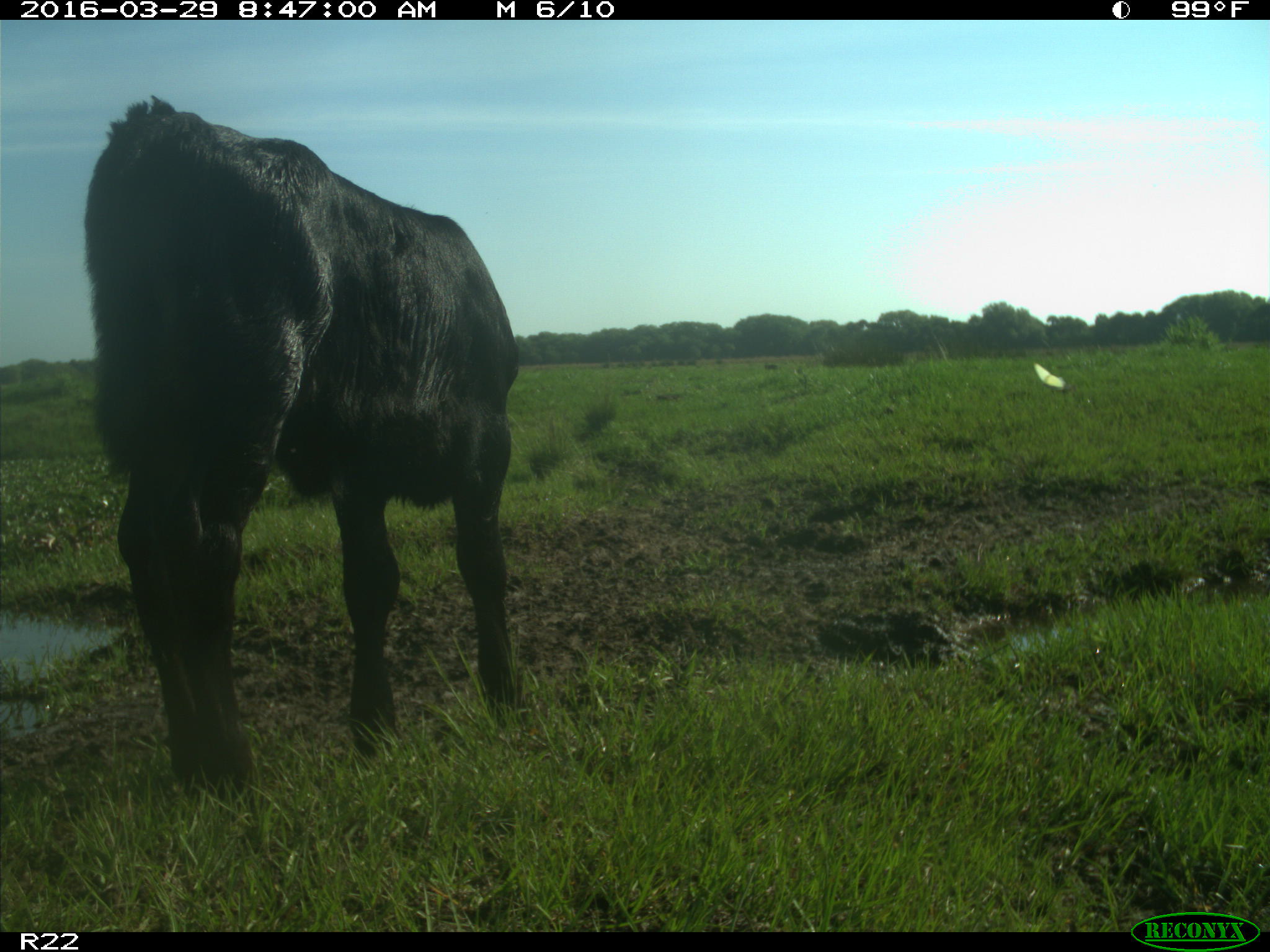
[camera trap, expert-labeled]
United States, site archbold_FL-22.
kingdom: Animalia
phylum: Chordata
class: Mammalia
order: Artiodactyla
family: Bovidae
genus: Bos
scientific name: Bos taurus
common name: domestic cow